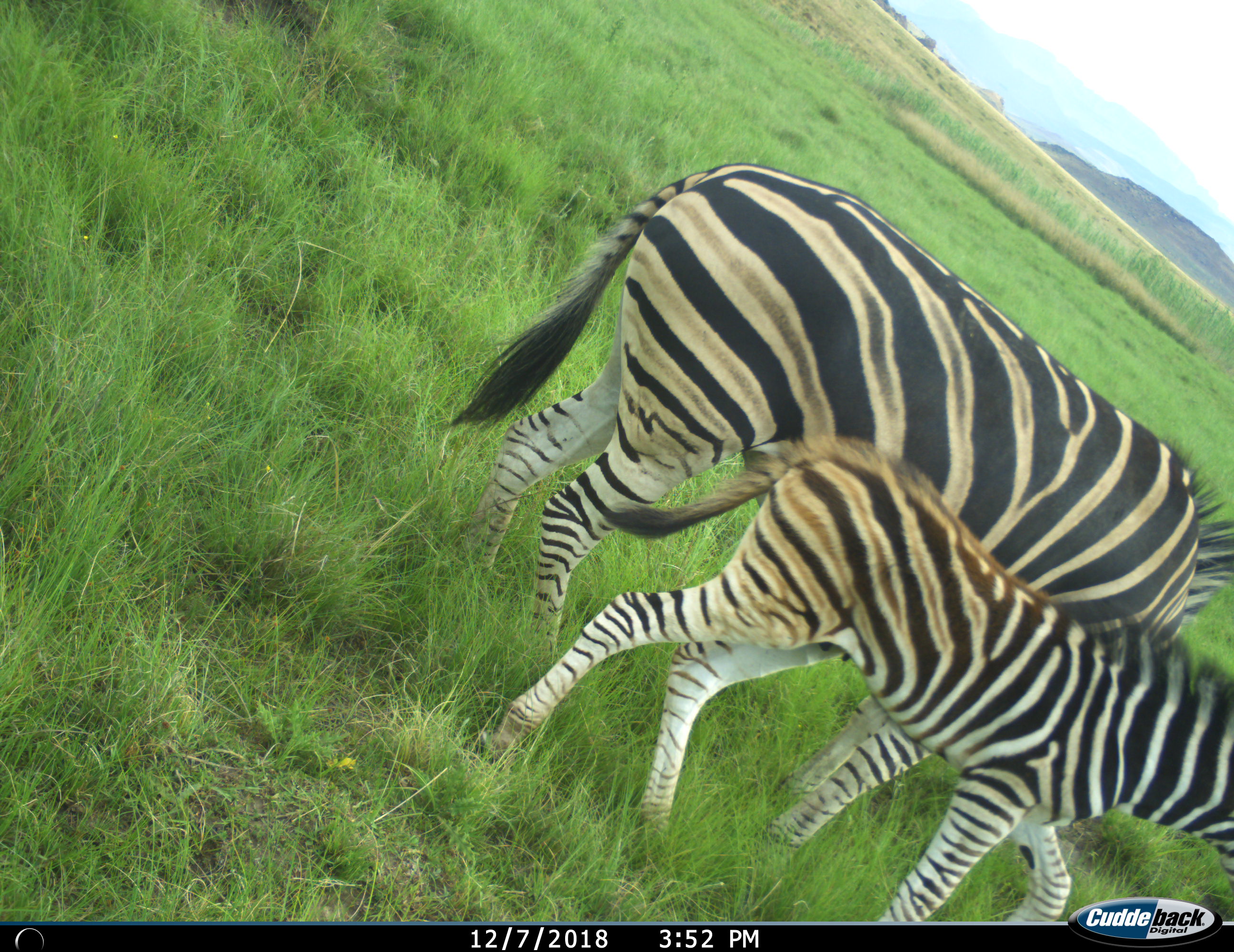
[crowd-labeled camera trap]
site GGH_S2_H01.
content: unidentified animal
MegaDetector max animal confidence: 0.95